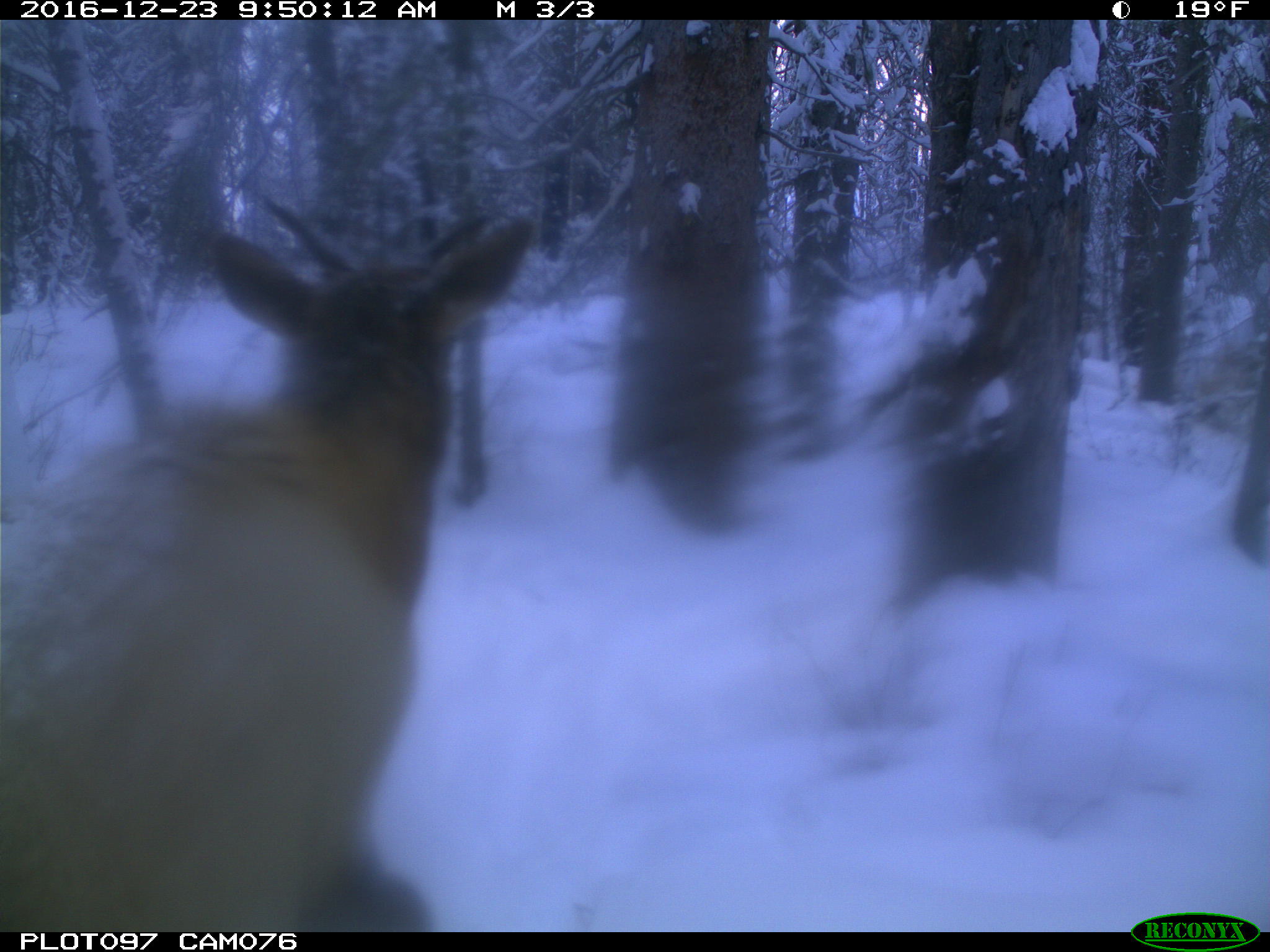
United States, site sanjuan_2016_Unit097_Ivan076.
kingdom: Animalia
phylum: Chordata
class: Mammalia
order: Artiodactyla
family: Cervidae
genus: Cervus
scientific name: Cervus elaphus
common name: red deer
Cervus elaphus (red deer).